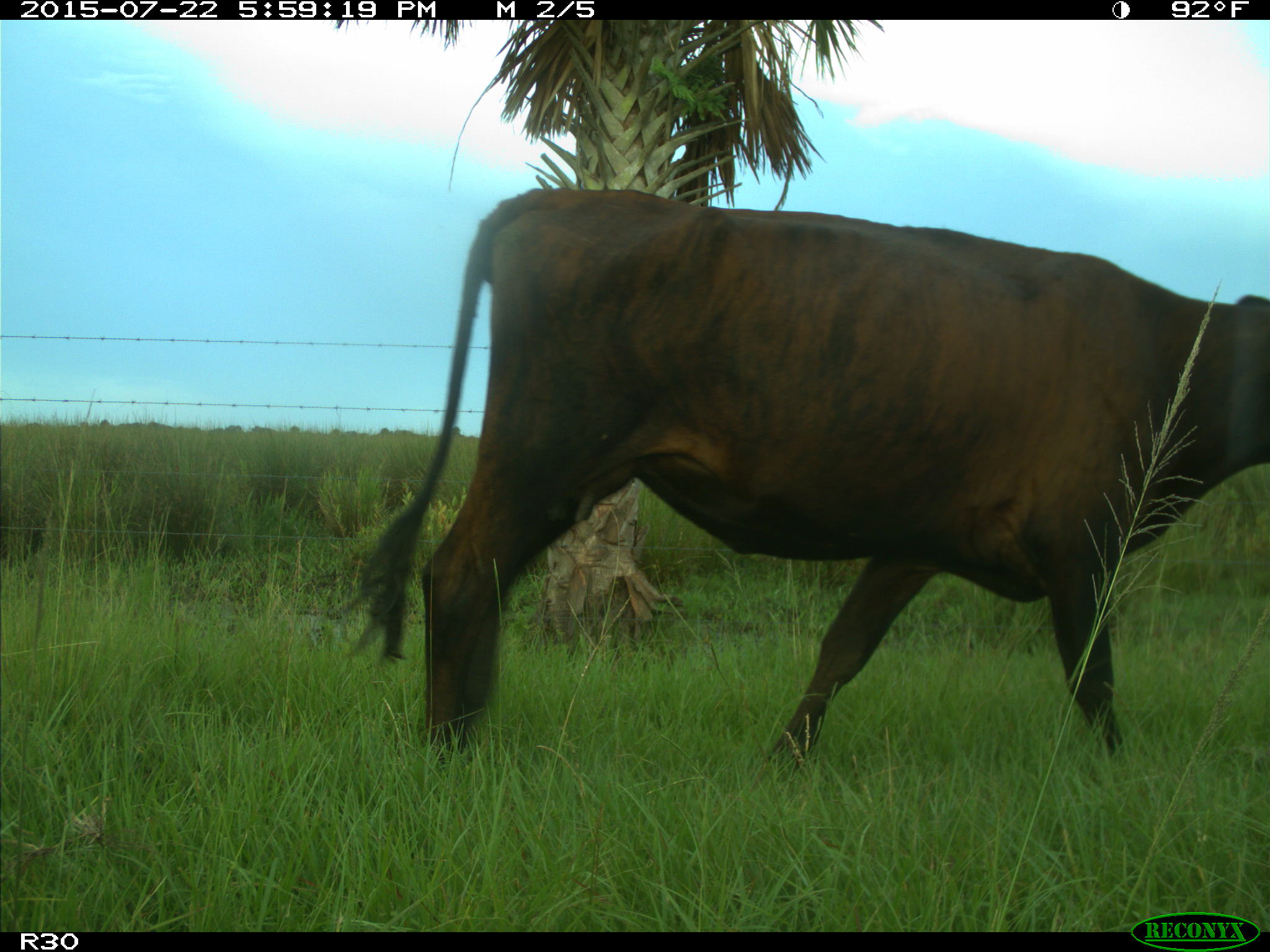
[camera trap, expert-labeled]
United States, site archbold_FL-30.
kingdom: Animalia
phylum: Chordata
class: Mammalia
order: Artiodactyla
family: Bovidae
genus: Bos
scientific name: Bos taurus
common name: domestic cow